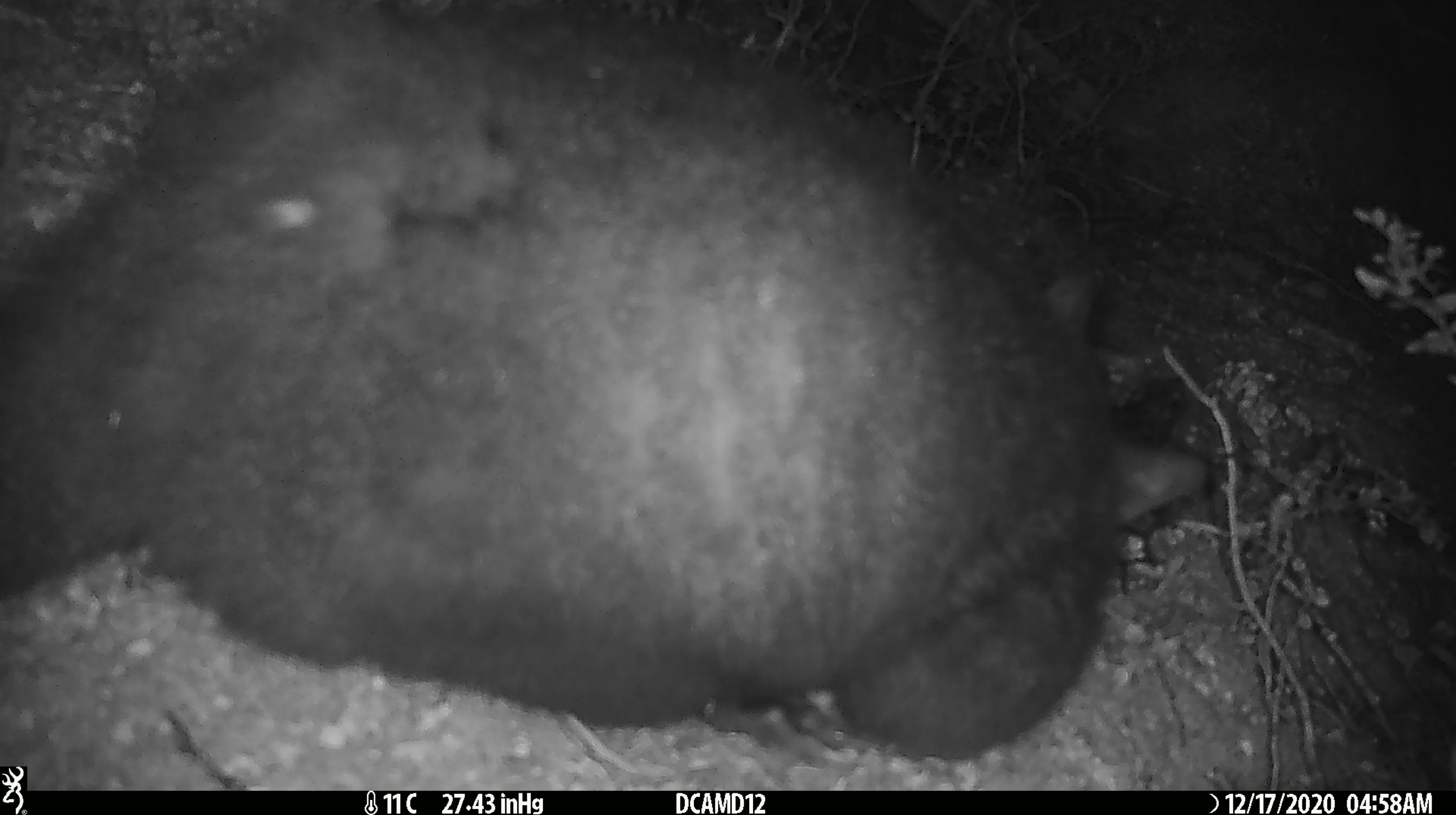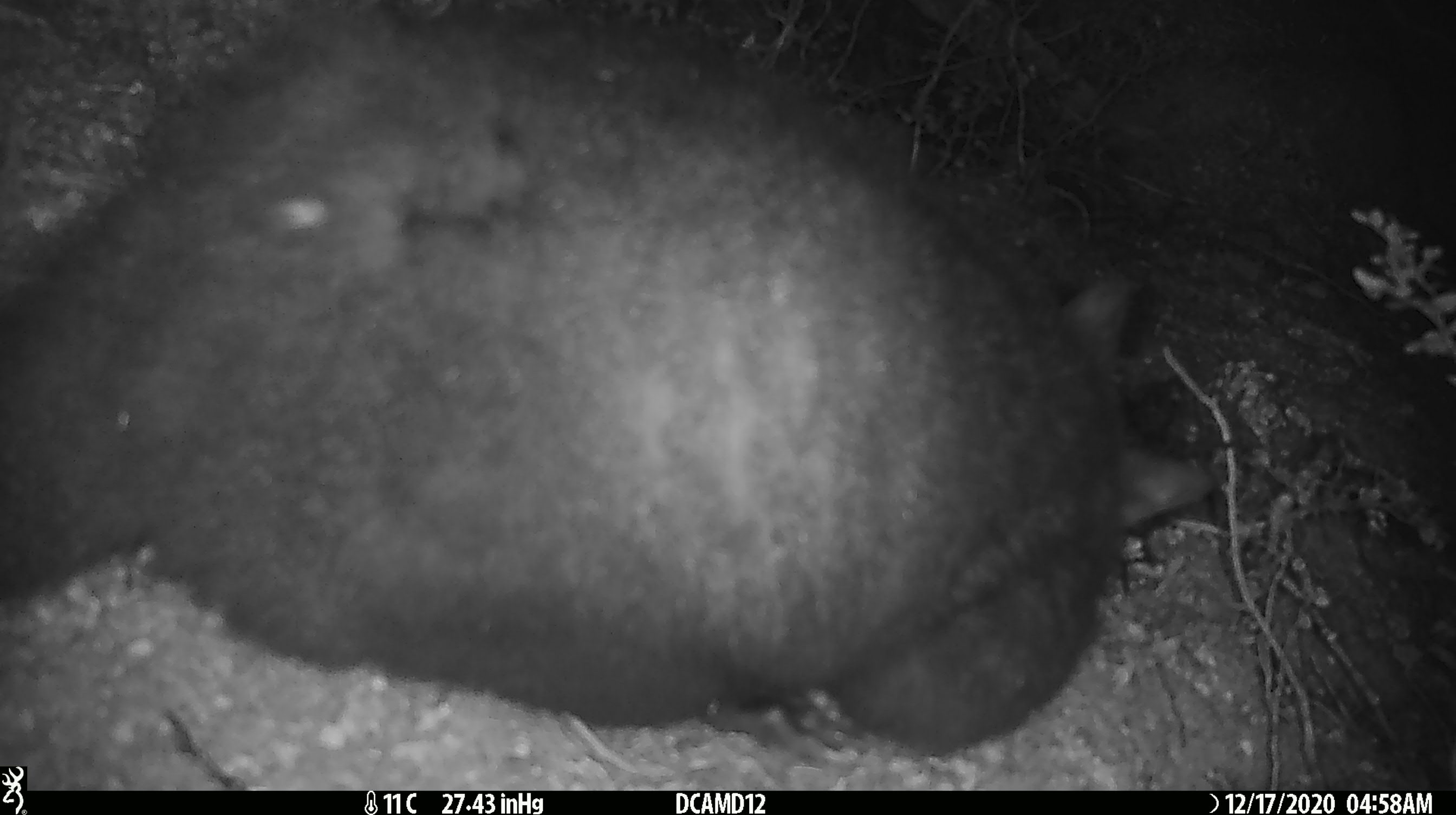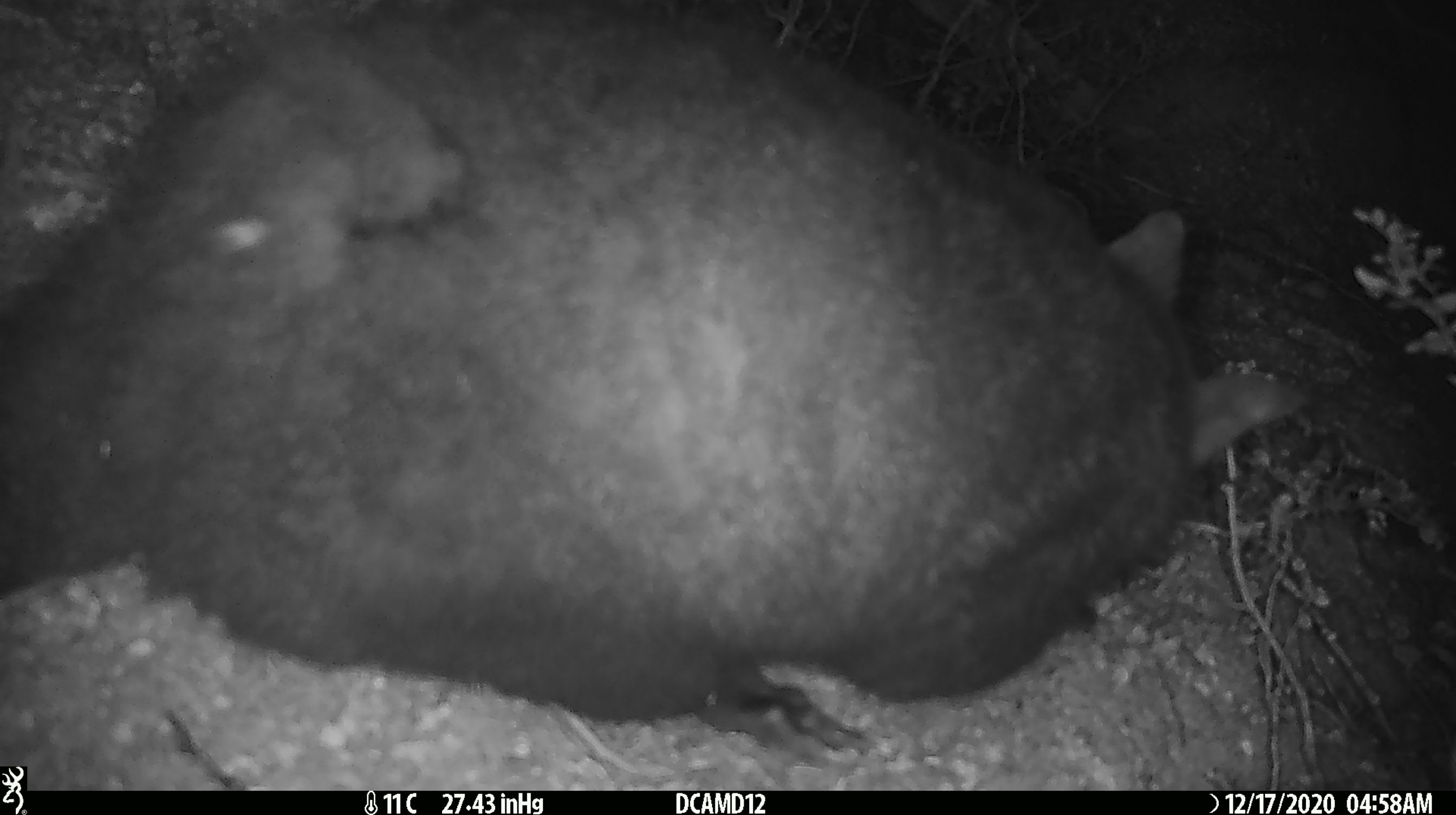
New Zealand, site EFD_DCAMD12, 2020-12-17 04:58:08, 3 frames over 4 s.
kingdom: Animalia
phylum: Chordata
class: Mammalia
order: Diprotodontia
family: Phalangeridae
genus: Trichosurus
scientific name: Trichosurus vulpecula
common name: common brushtail possum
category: possum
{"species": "possum (common brushtail possum) (Trichosurus vulpecula)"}